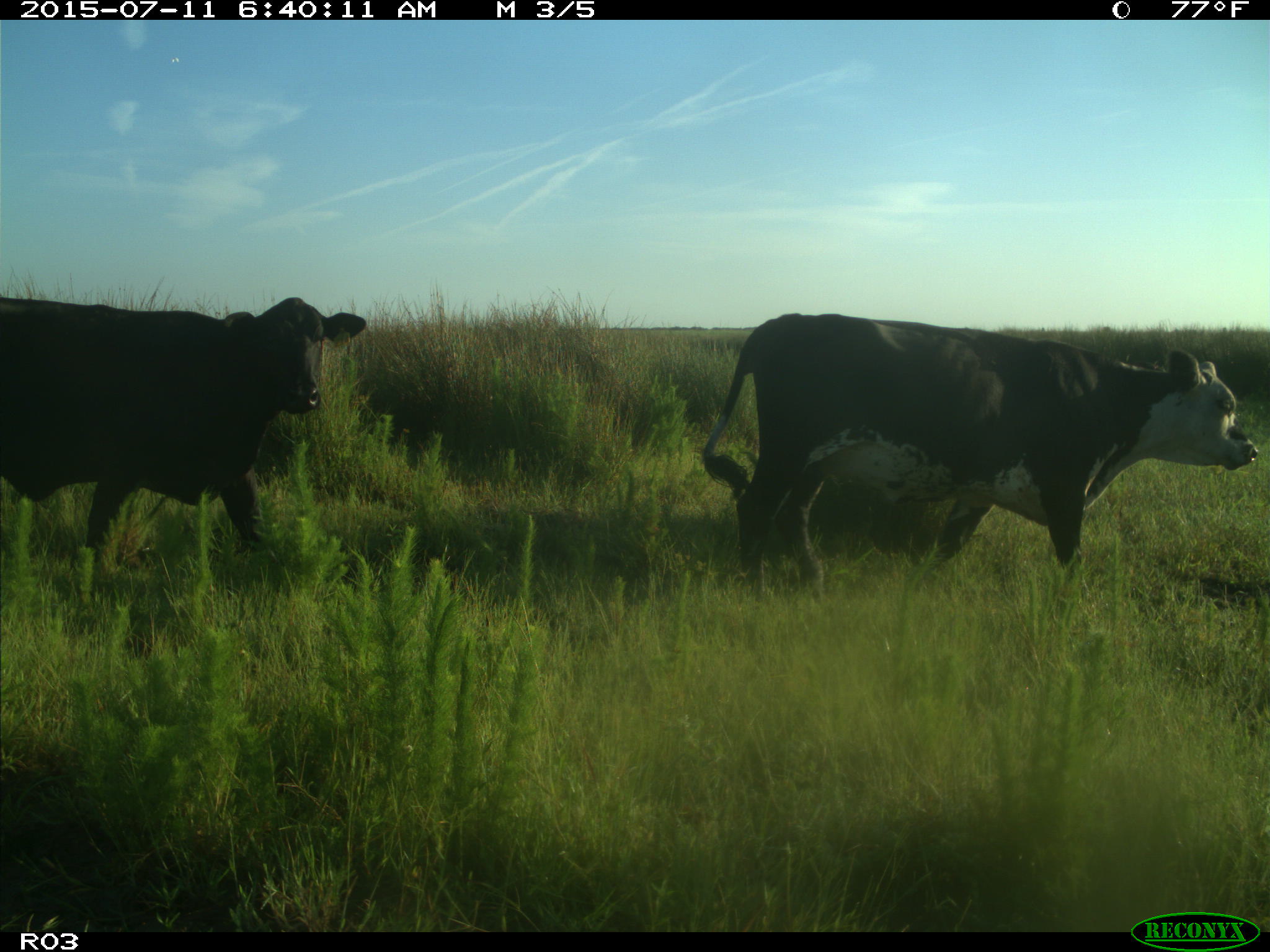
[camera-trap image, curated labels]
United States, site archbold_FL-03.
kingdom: Animalia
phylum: Chordata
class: Mammalia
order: Artiodactyla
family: Bovidae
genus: Bos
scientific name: Bos taurus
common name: domestic cow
Bos taurus (domestic cow).